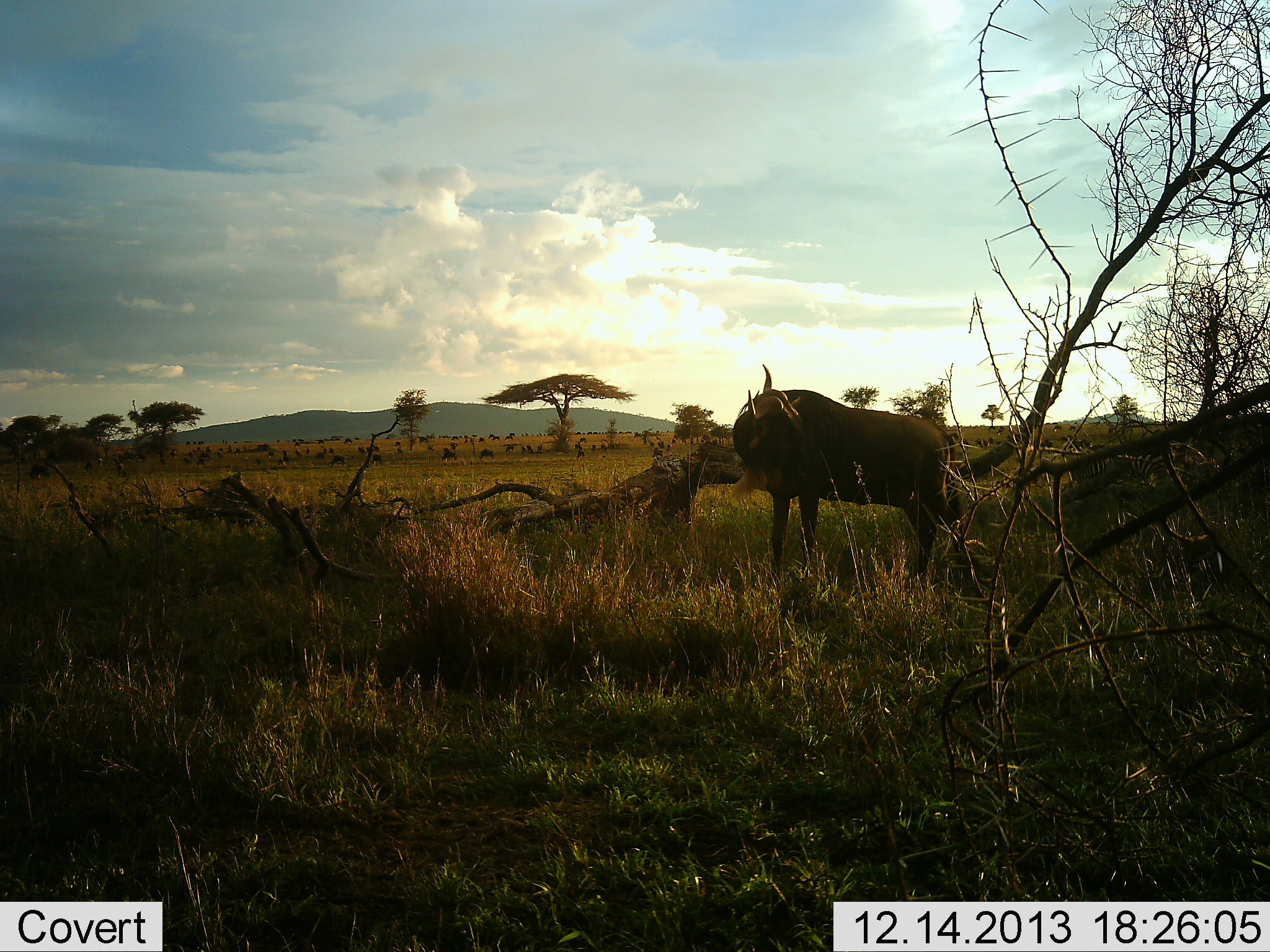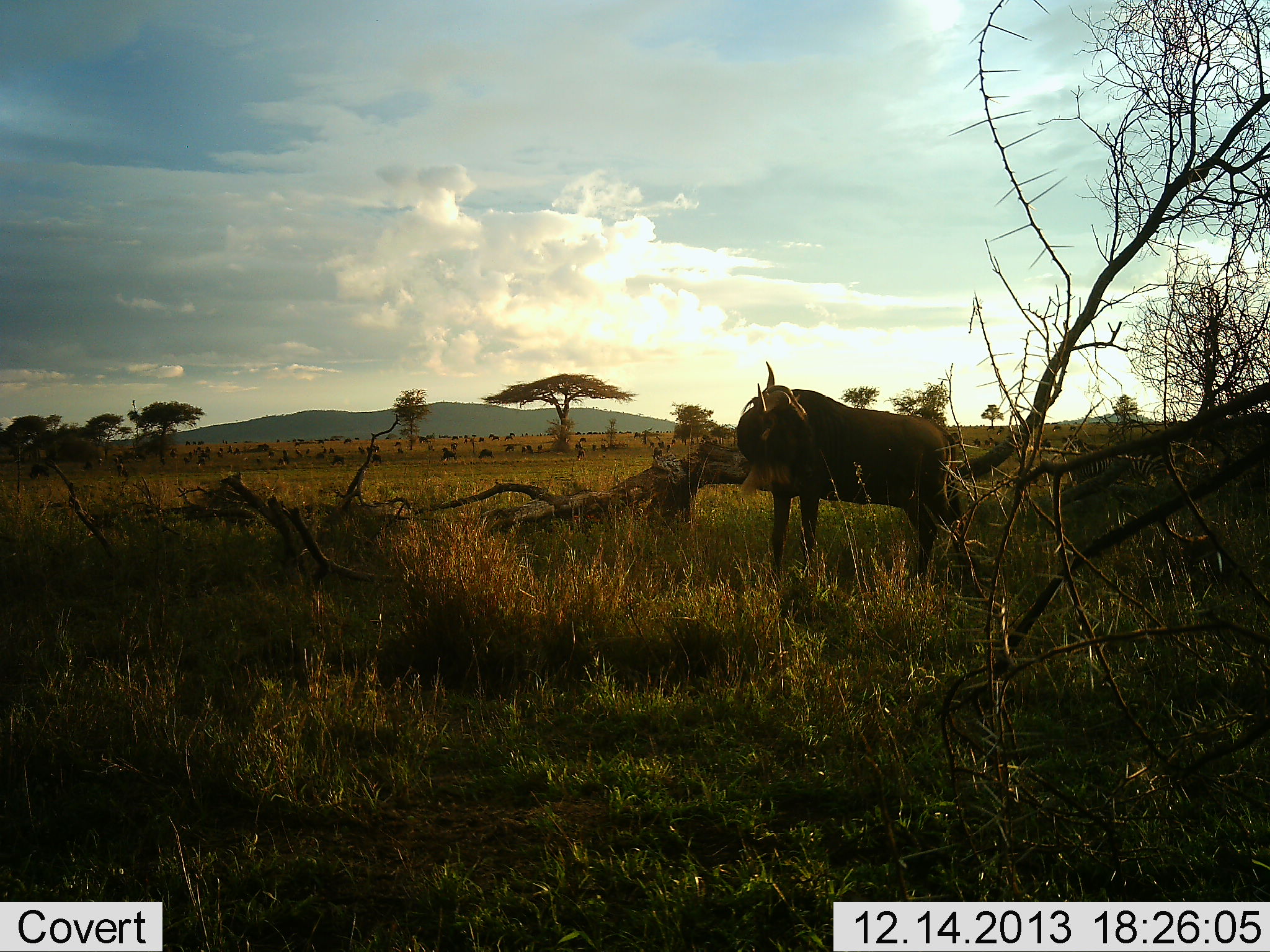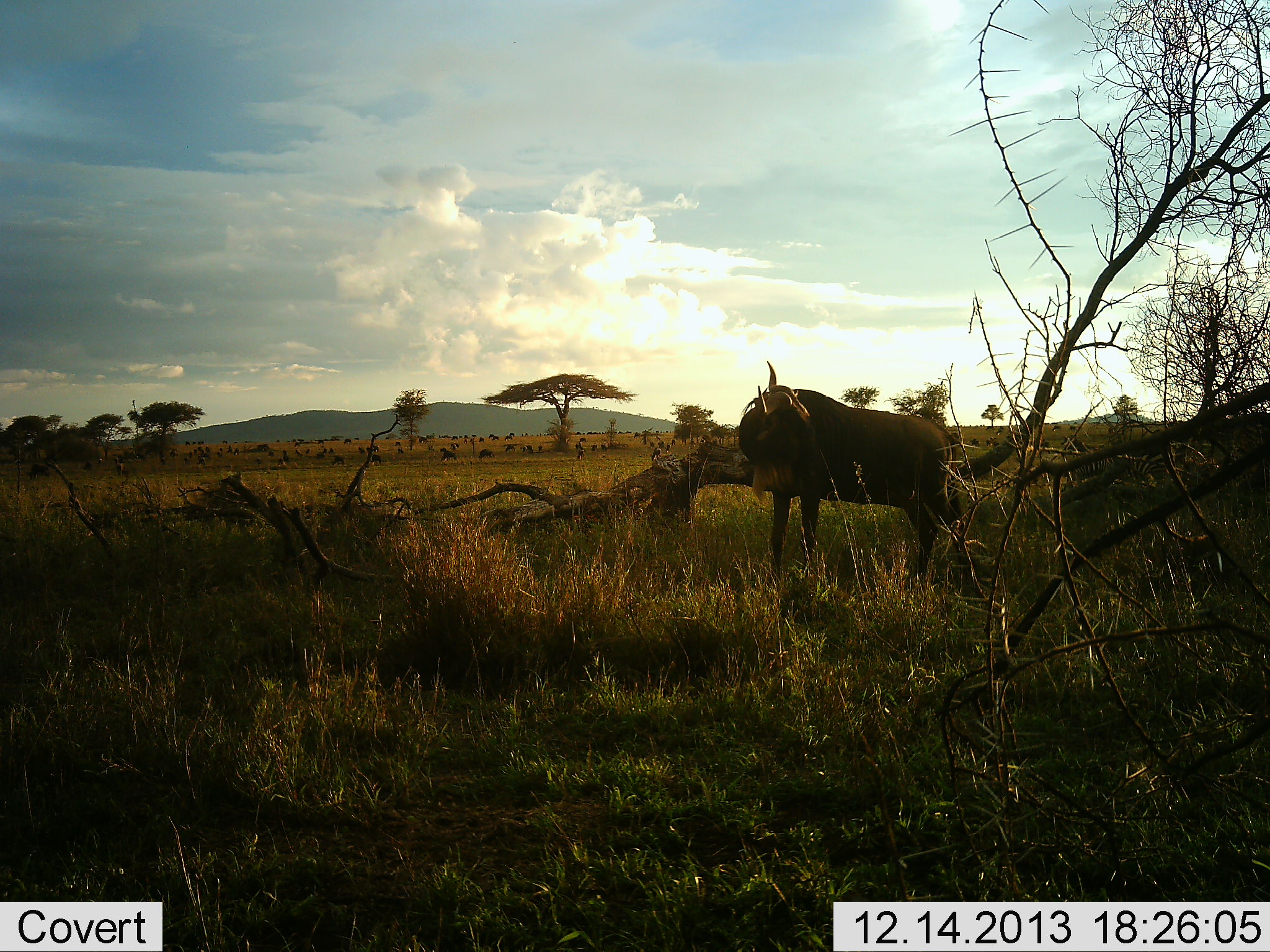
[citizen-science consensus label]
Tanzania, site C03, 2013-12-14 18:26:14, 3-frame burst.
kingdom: Animalia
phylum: Chordata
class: Mammalia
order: Artiodactyla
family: Bovidae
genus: Connochaetes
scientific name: Connochaetes taurinus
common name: blue wildebeest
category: wildebeest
Wildebeest (blue wildebeest) (Connochaetes taurinus), count 1. Behavior (volunteer vote fractions): standing 83%, resting 0%, moving 8%, interacting 8%. Young present (vote fraction): 0%. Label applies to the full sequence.